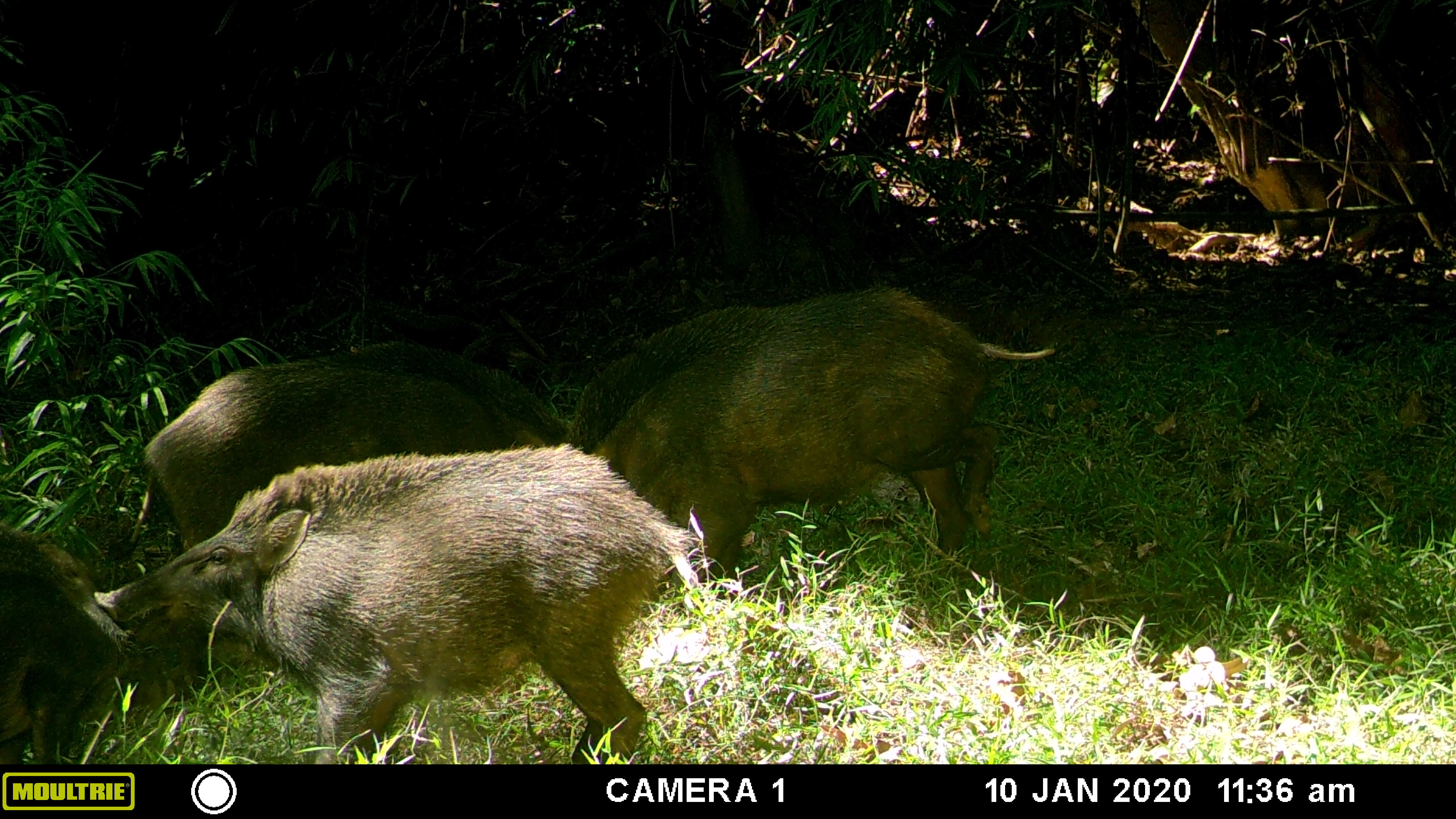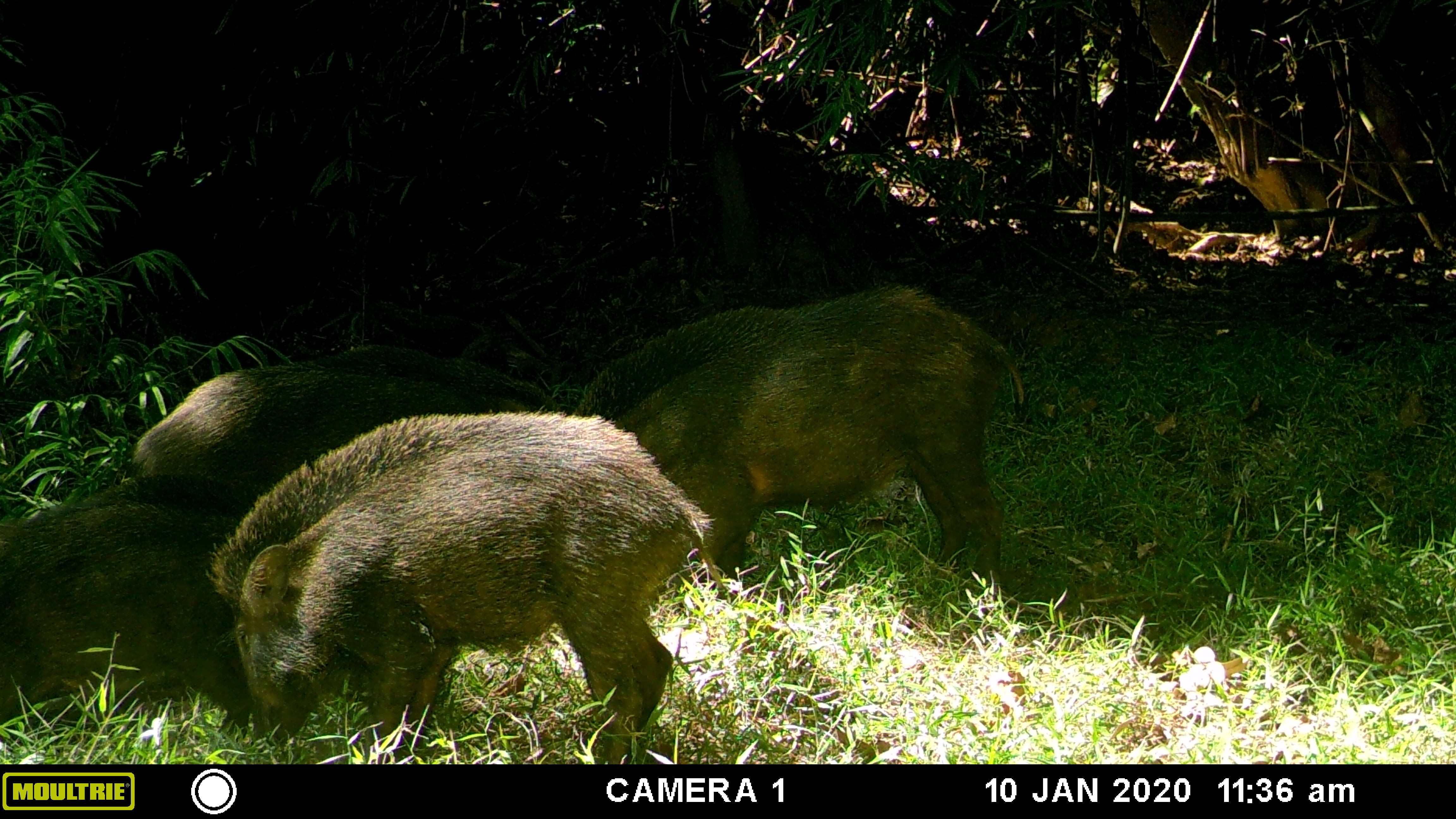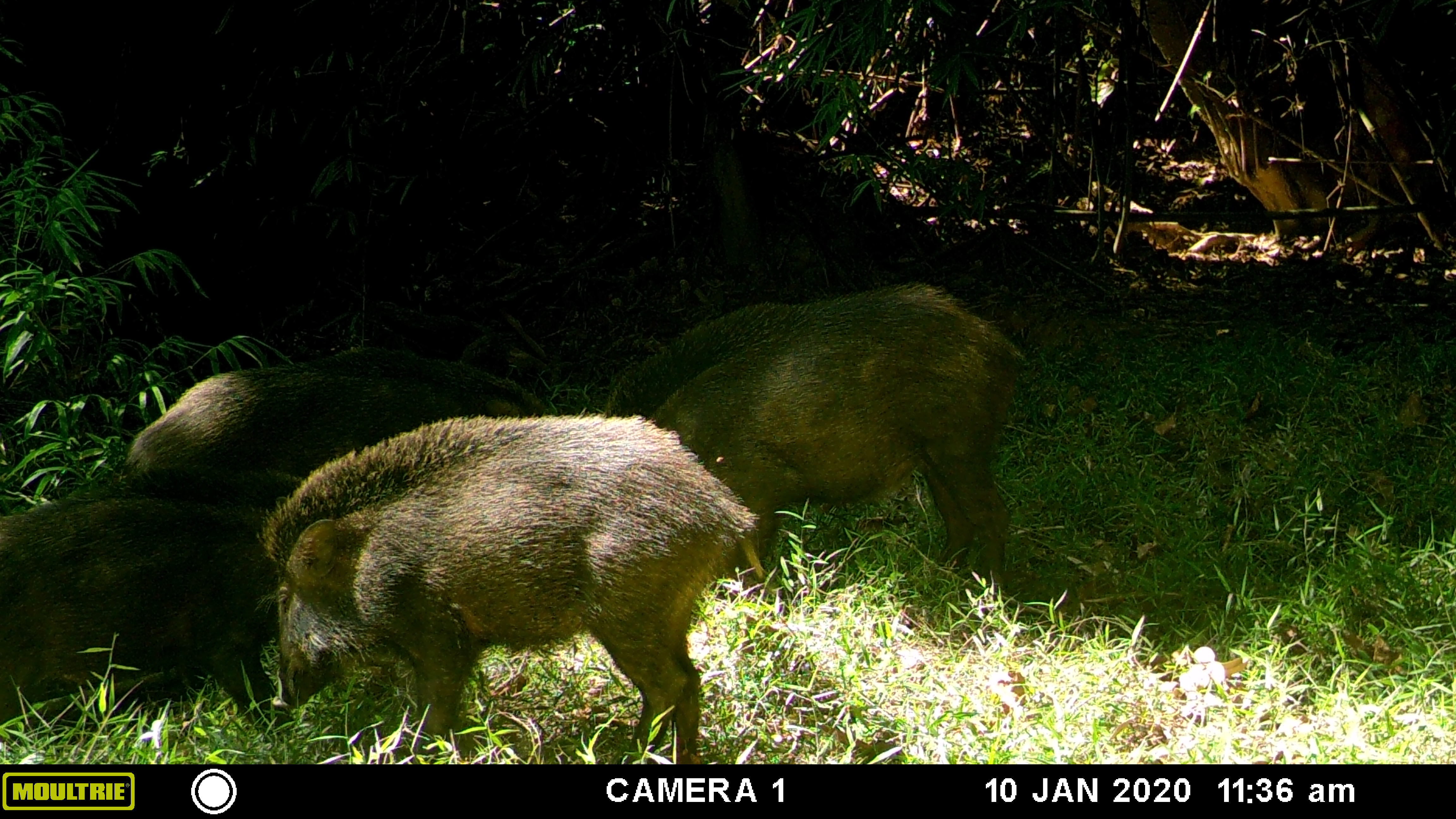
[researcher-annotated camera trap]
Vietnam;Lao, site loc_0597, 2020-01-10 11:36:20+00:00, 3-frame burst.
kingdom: Animalia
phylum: Chordata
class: Mammalia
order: Artiodactyla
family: Suidae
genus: Sus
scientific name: Sus scrofa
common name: eurasian wild pig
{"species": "eurasian wild pig (Sus scrofa)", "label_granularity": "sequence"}